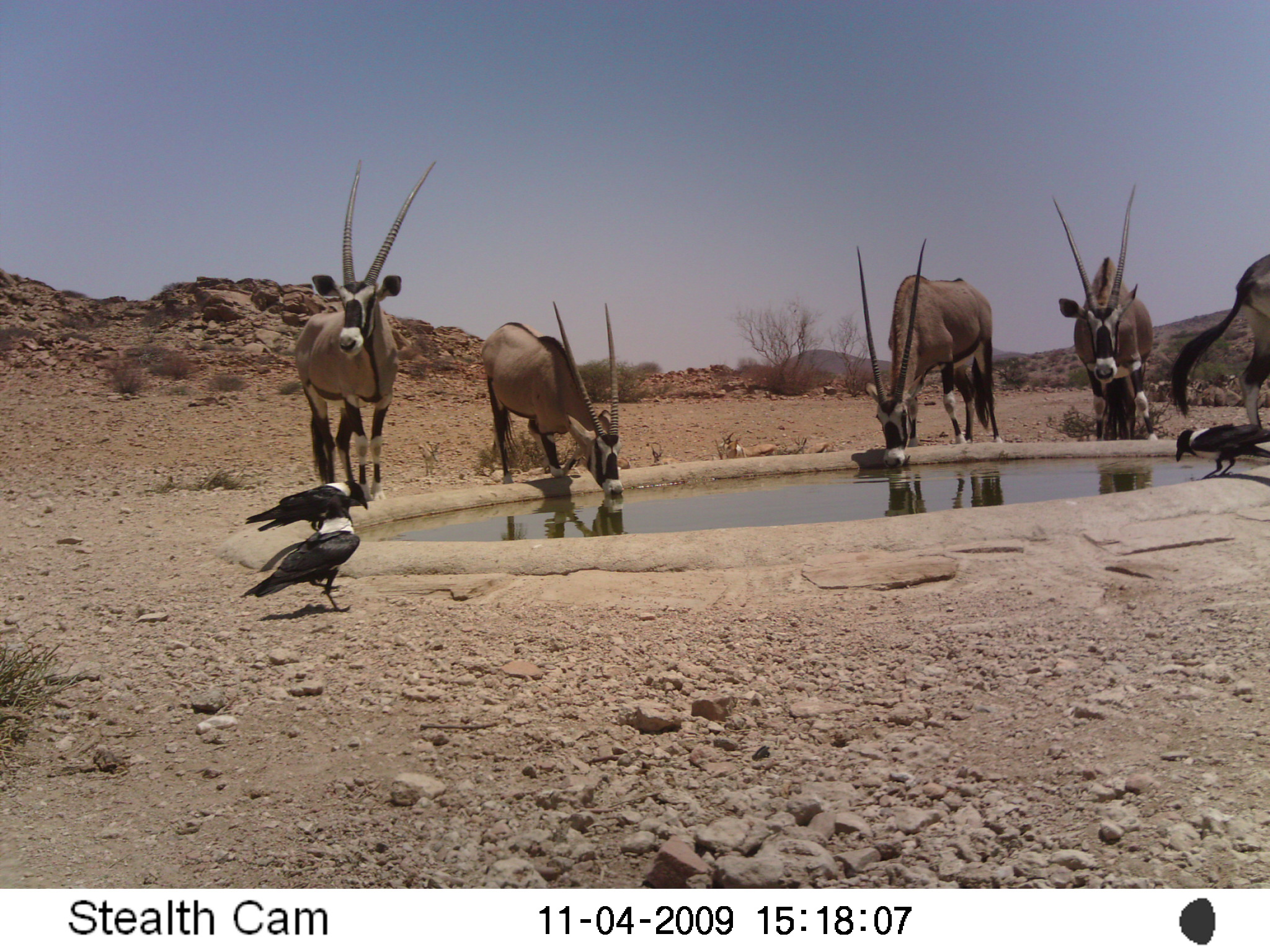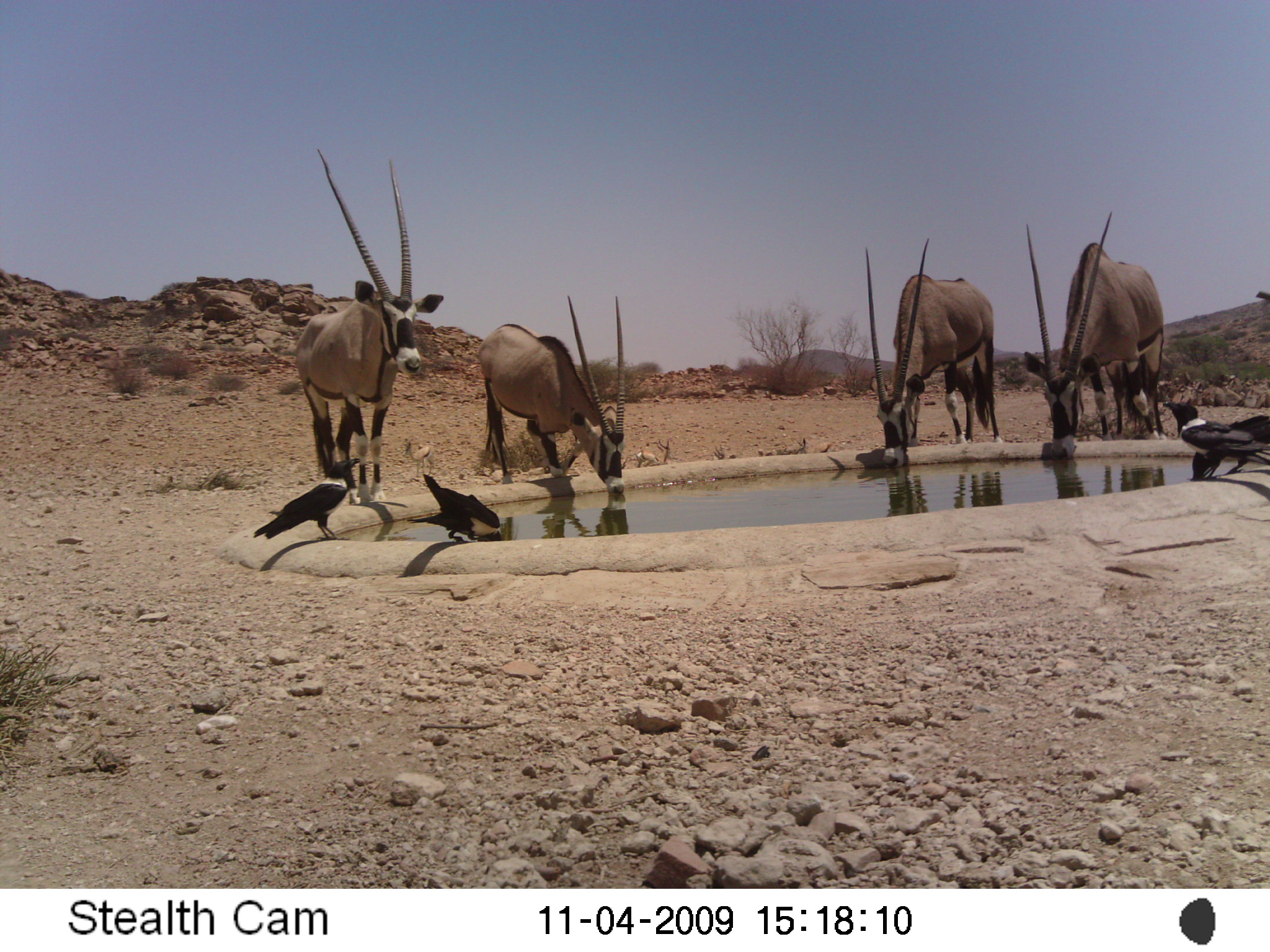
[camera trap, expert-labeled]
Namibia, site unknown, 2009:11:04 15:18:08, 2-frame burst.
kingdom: Animalia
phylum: Chordata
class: Mammalia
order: Artiodactyla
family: Bovidae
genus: Oryx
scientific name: Oryx gazella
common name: gemsbok